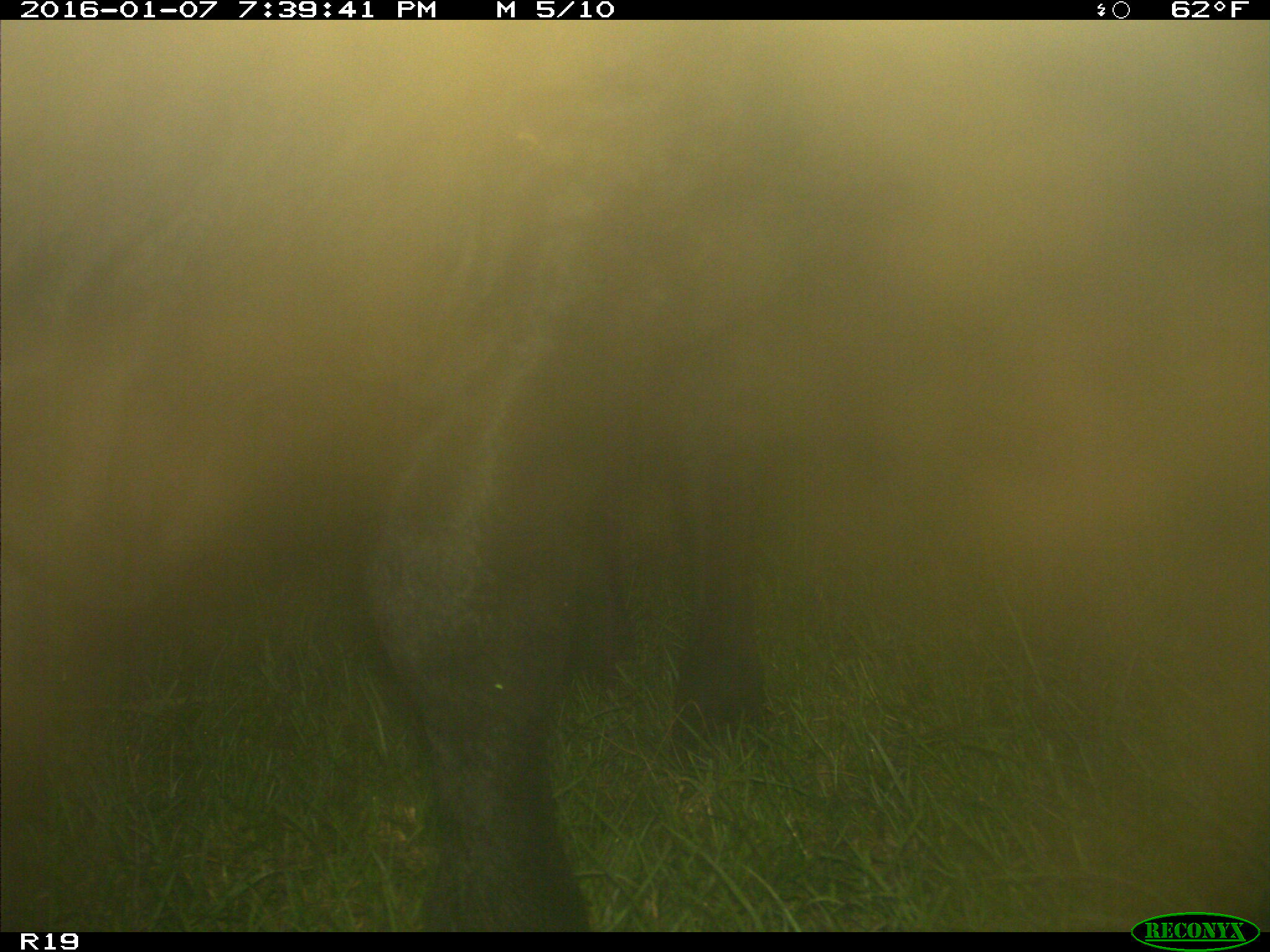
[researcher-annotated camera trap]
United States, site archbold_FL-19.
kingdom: Animalia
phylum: Chordata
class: Mammalia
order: Artiodactyla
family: Bovidae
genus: Bos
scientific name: Bos taurus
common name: domestic cow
Bos taurus (domestic cow).